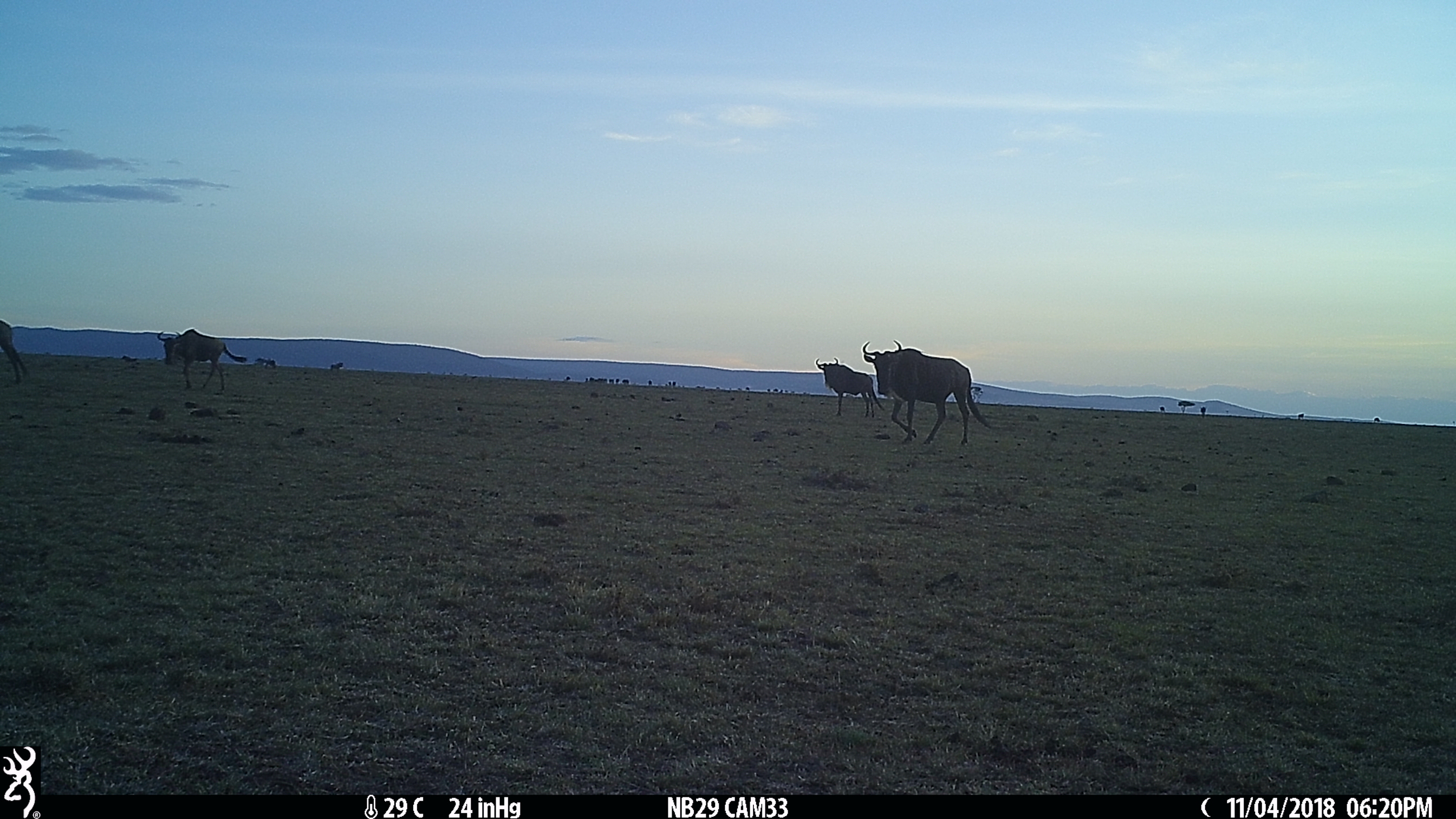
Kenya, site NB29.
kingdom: Animalia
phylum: Chordata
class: Mammalia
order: Artiodactyla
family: Bovidae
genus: Connochaetes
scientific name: Connochaetes taurinus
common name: blue wildebeest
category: wildebeest